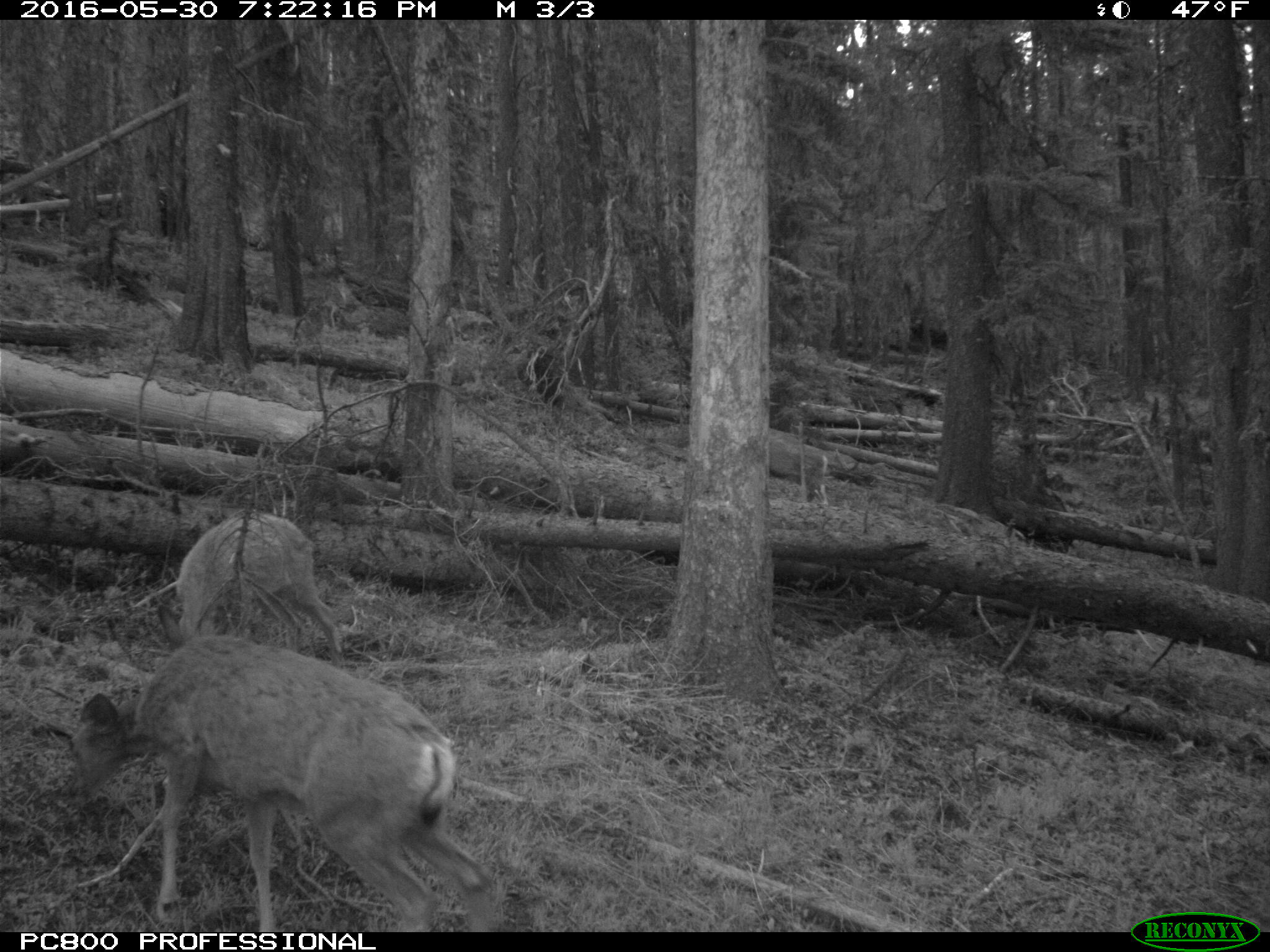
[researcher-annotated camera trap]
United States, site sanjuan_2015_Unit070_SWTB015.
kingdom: Animalia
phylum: Chordata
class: Mammalia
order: Artiodactyla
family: Cervidae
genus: Odocoileus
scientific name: Odocoileus hemionus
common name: mule deer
Odocoileus hemionus (mule deer).